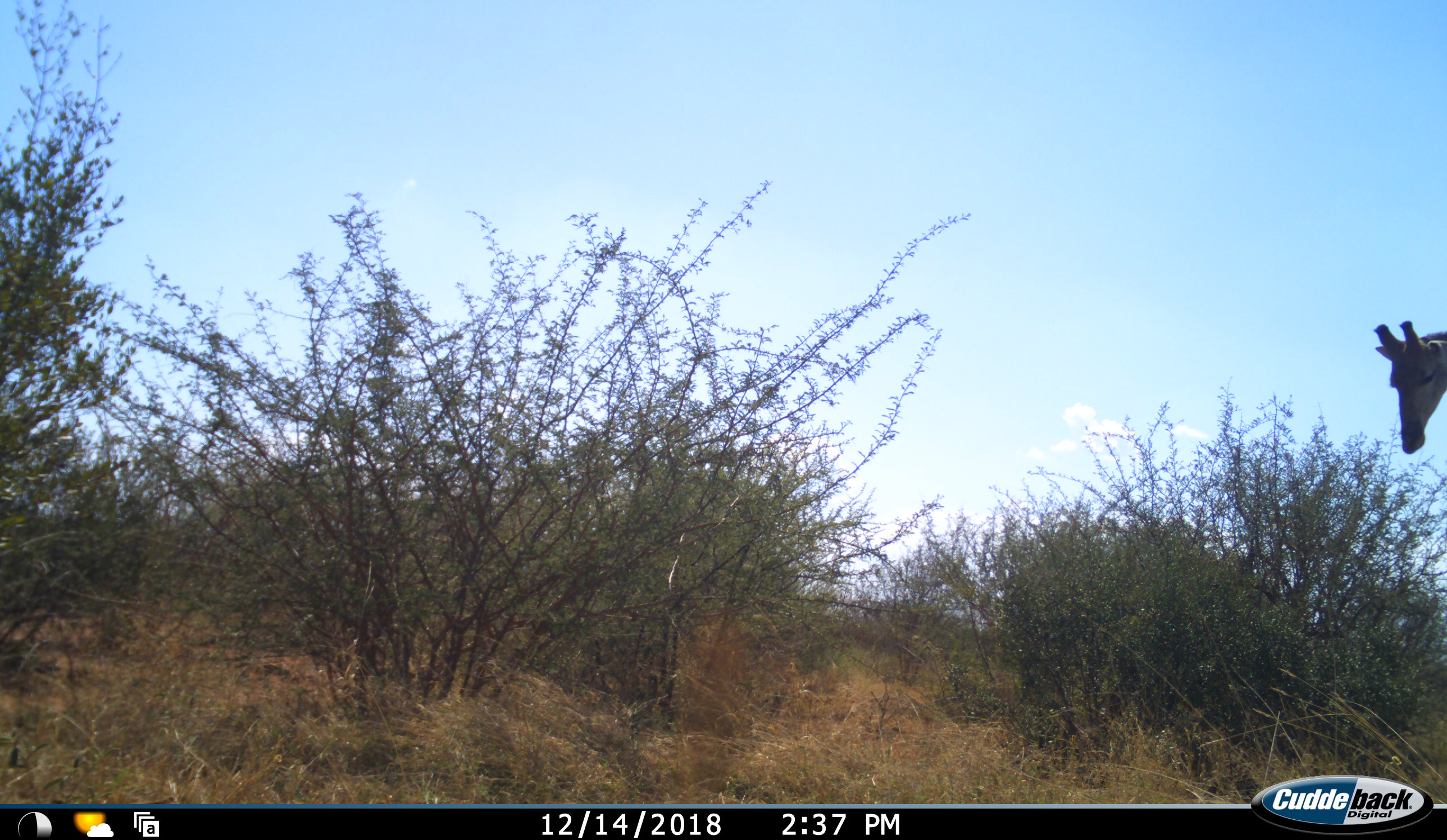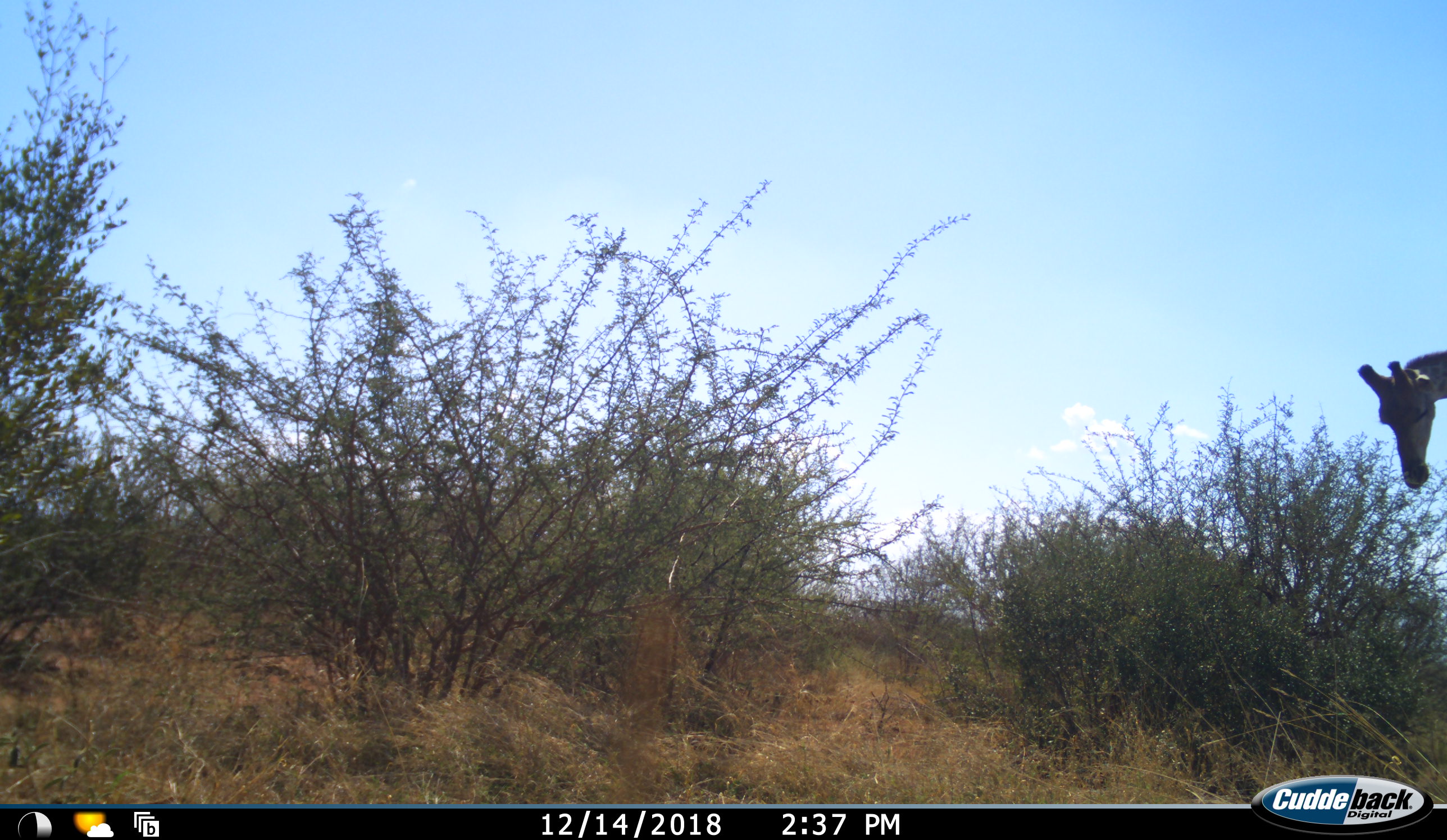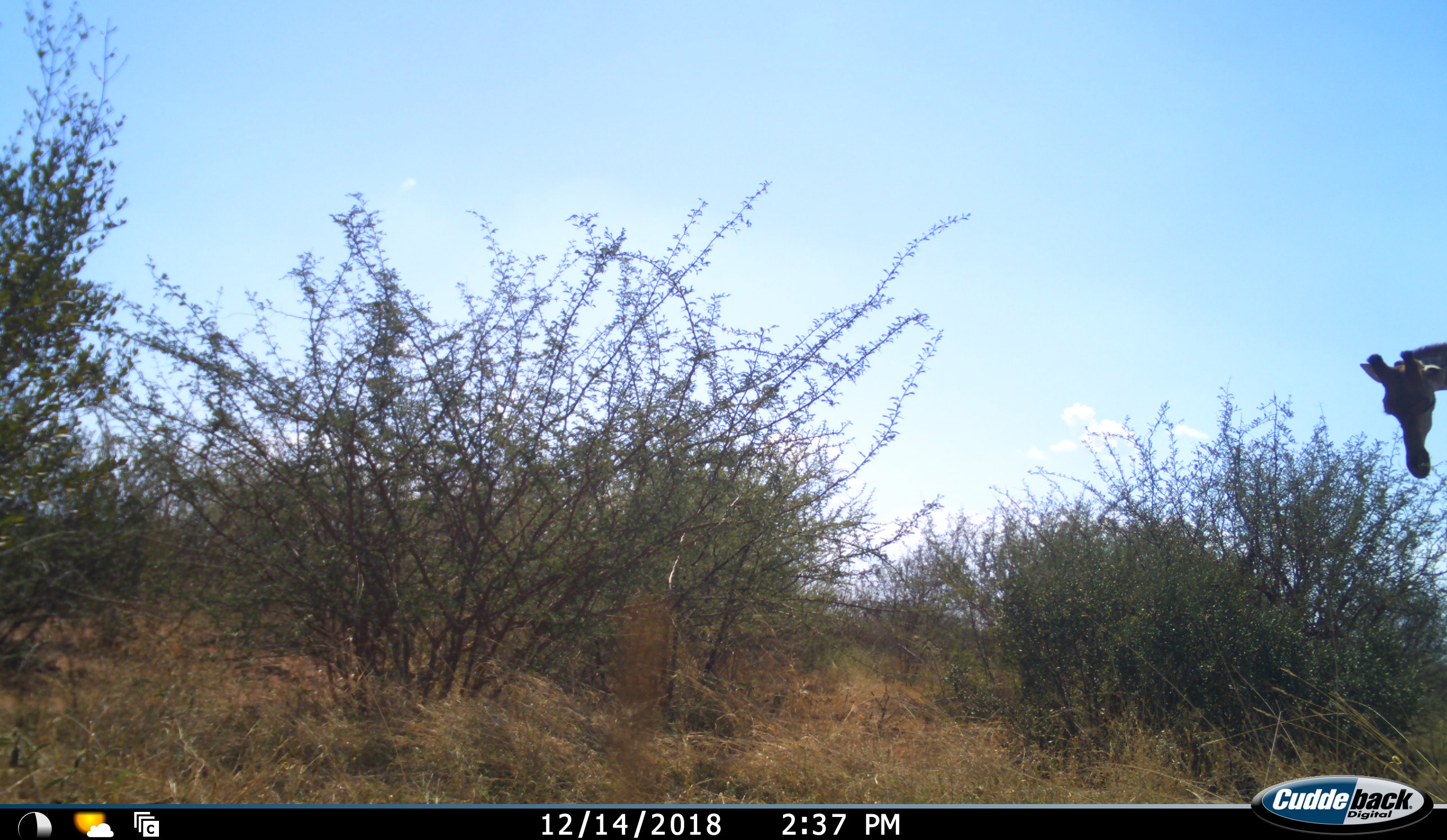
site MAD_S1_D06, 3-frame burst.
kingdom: Animalia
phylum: Chordata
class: Mammalia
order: Artiodactyla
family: Giraffidae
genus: Giraffa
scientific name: Giraffa camelopardalis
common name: giraffe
Giraffe (Giraffa camelopardalis), count 1. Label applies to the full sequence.